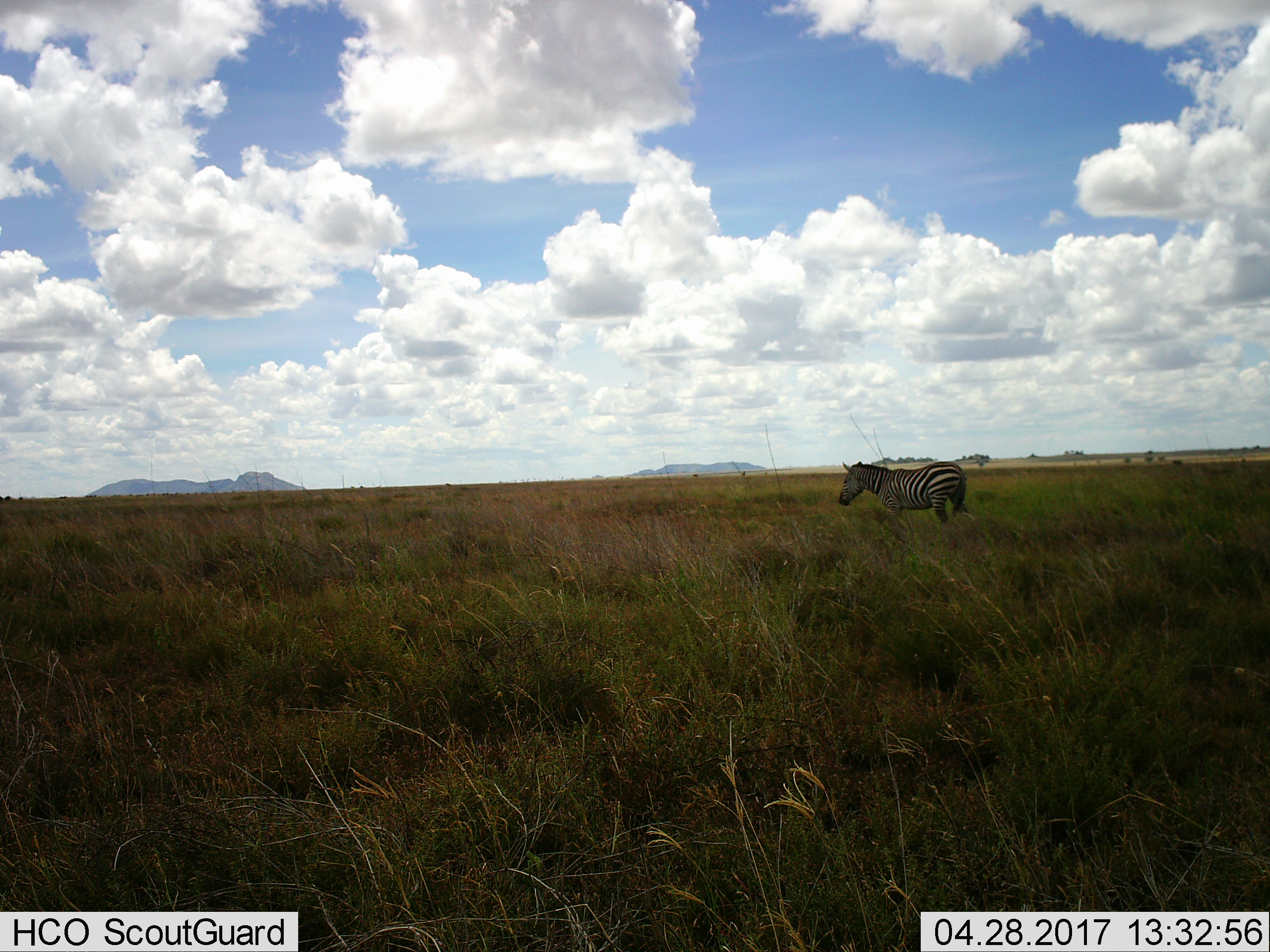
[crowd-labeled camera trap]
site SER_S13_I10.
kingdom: Animalia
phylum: Chordata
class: Mammalia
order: Perissodactyla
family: Equidae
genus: Equus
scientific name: Equus quagga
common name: plains zebra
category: zebraplains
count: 1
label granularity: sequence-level